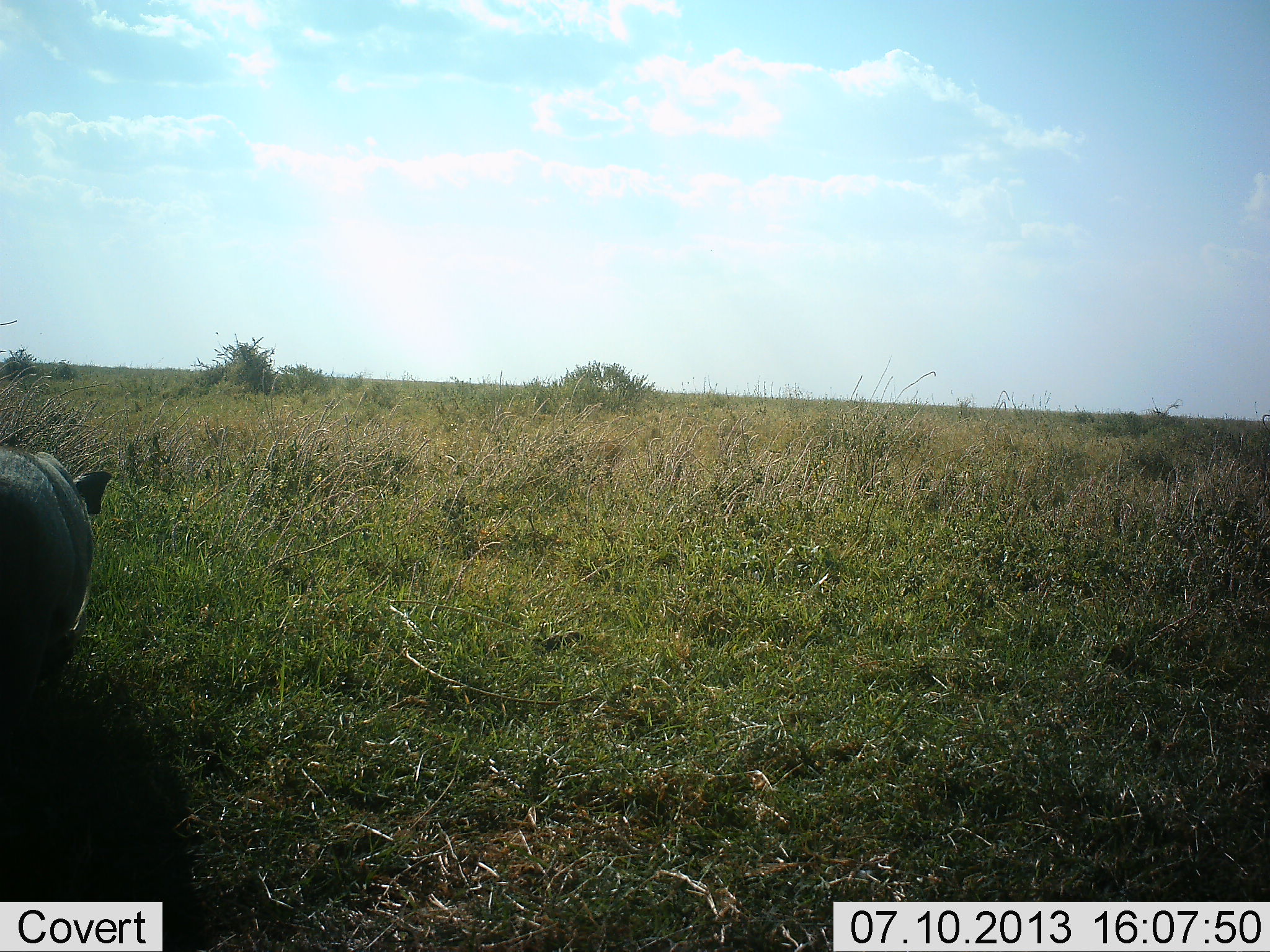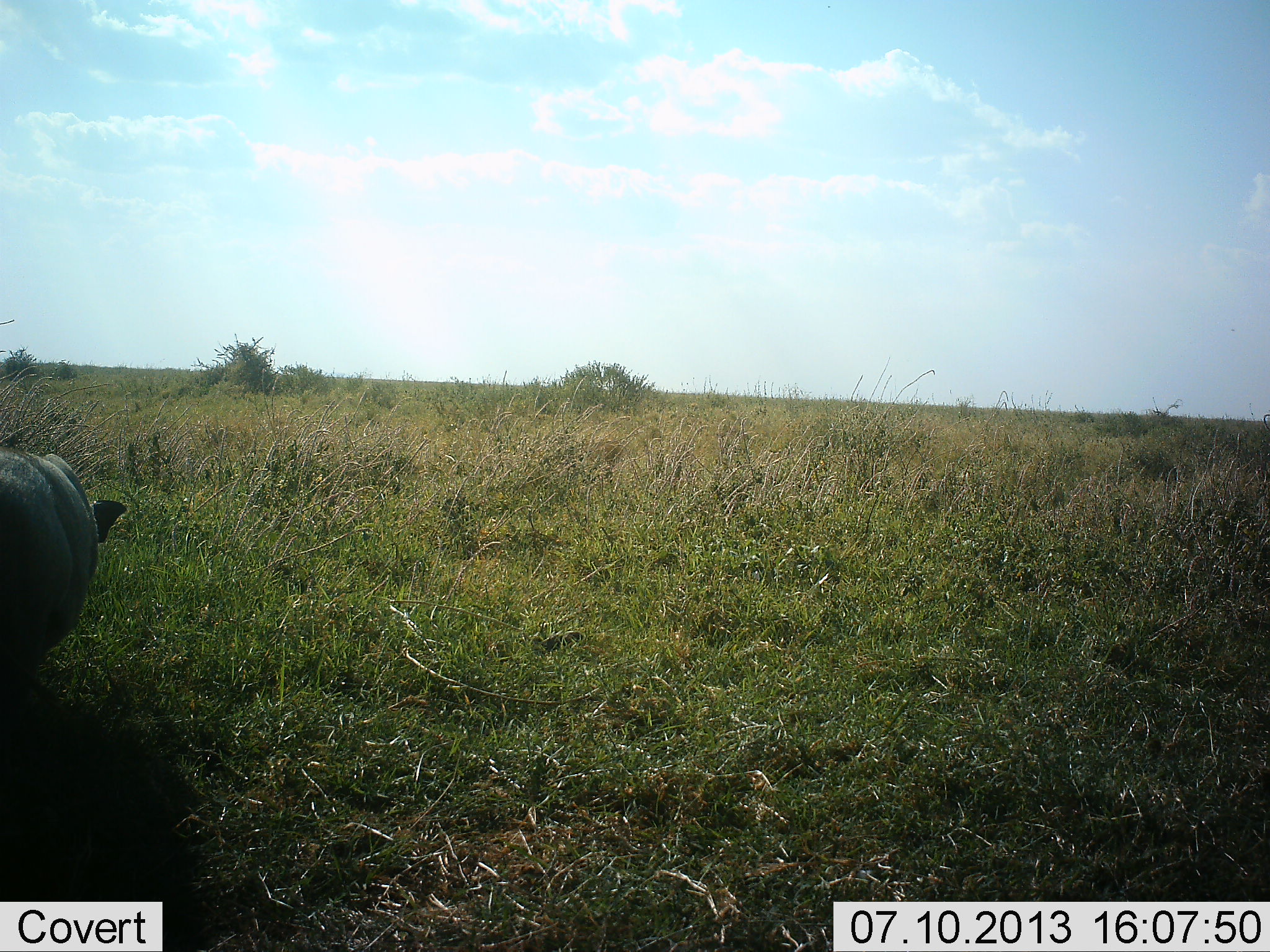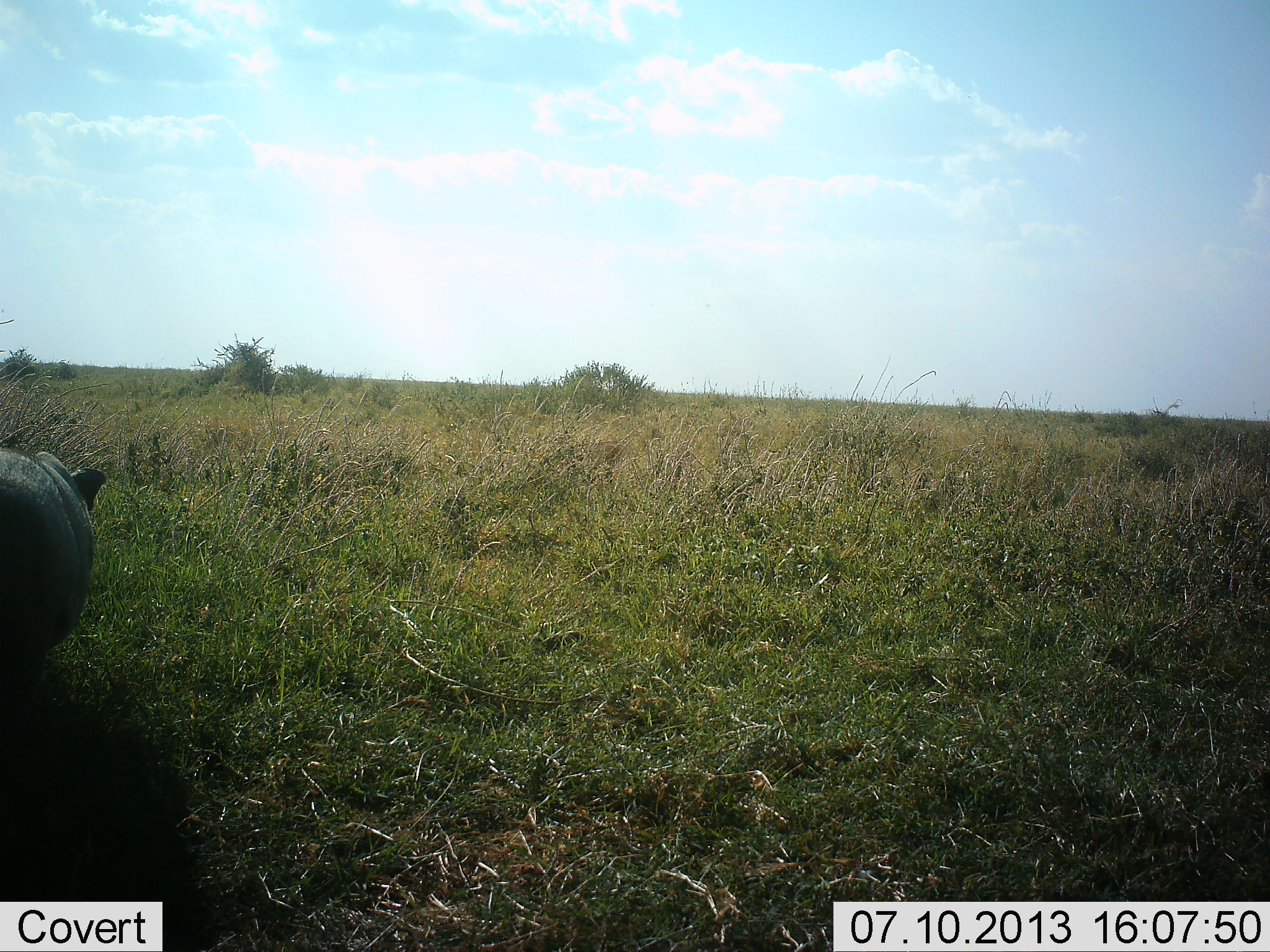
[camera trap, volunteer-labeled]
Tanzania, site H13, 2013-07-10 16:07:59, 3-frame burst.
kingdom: Animalia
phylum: Chordata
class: Mammalia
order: Artiodactyla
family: Suidae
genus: Phacochoerus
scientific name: Phacochoerus africanus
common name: warthog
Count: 1.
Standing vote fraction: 47%.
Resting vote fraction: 0%.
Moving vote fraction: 6%.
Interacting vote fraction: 0%.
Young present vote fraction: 0%.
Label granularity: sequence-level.